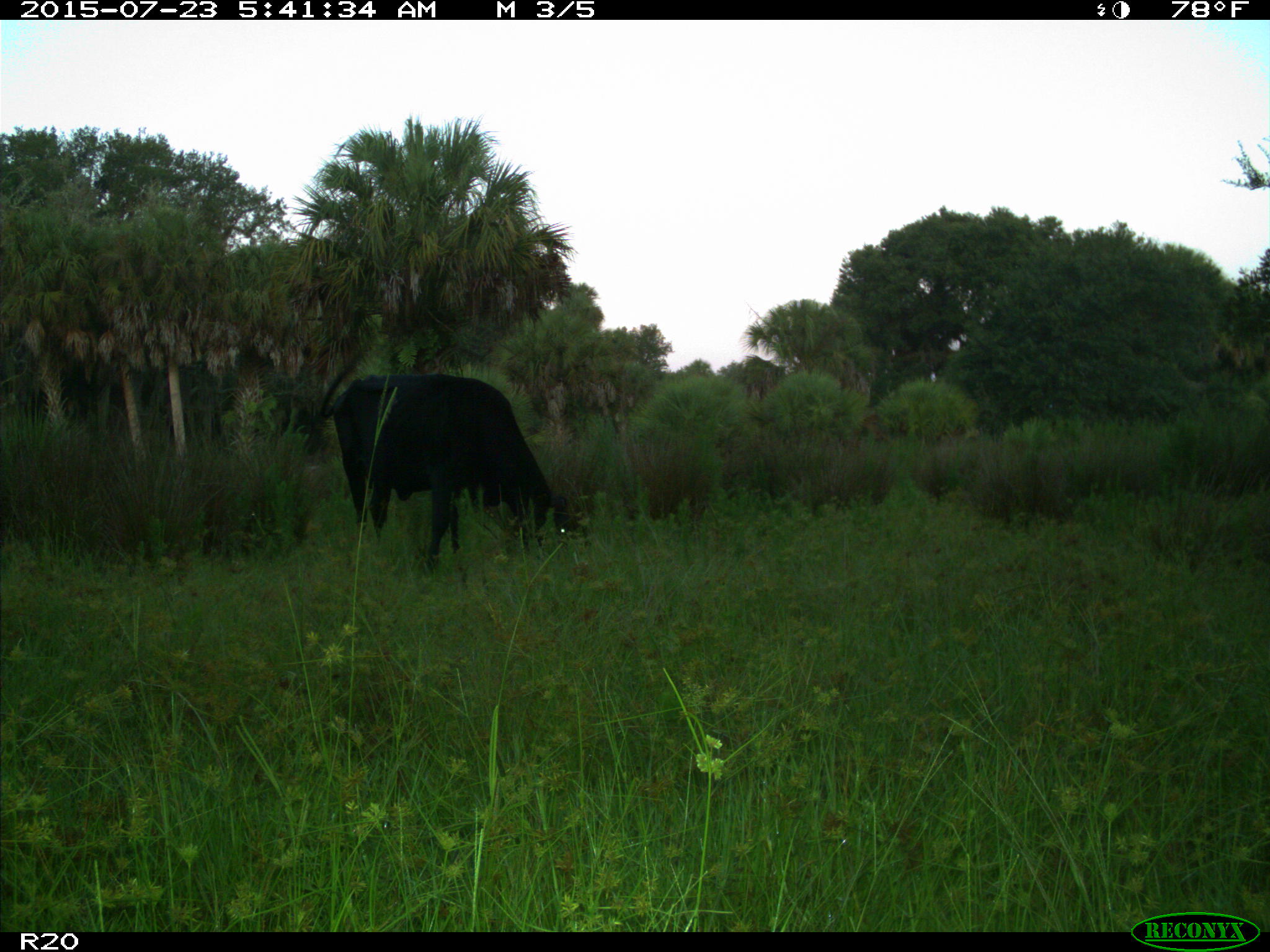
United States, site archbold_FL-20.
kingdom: Animalia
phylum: Chordata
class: Mammalia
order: Artiodactyla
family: Bovidae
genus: Bos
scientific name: Bos taurus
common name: domestic cow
Bos taurus (domestic cow).